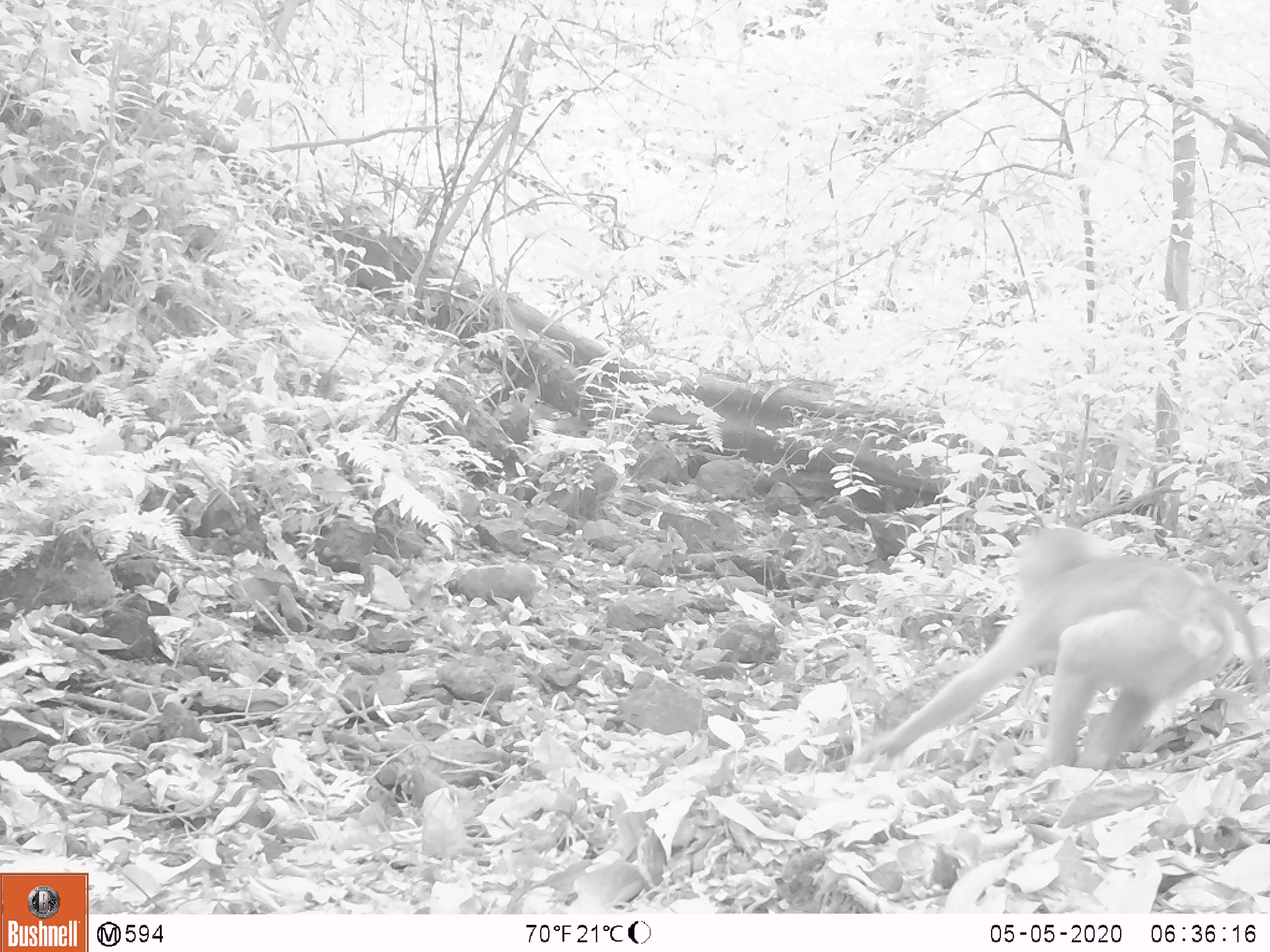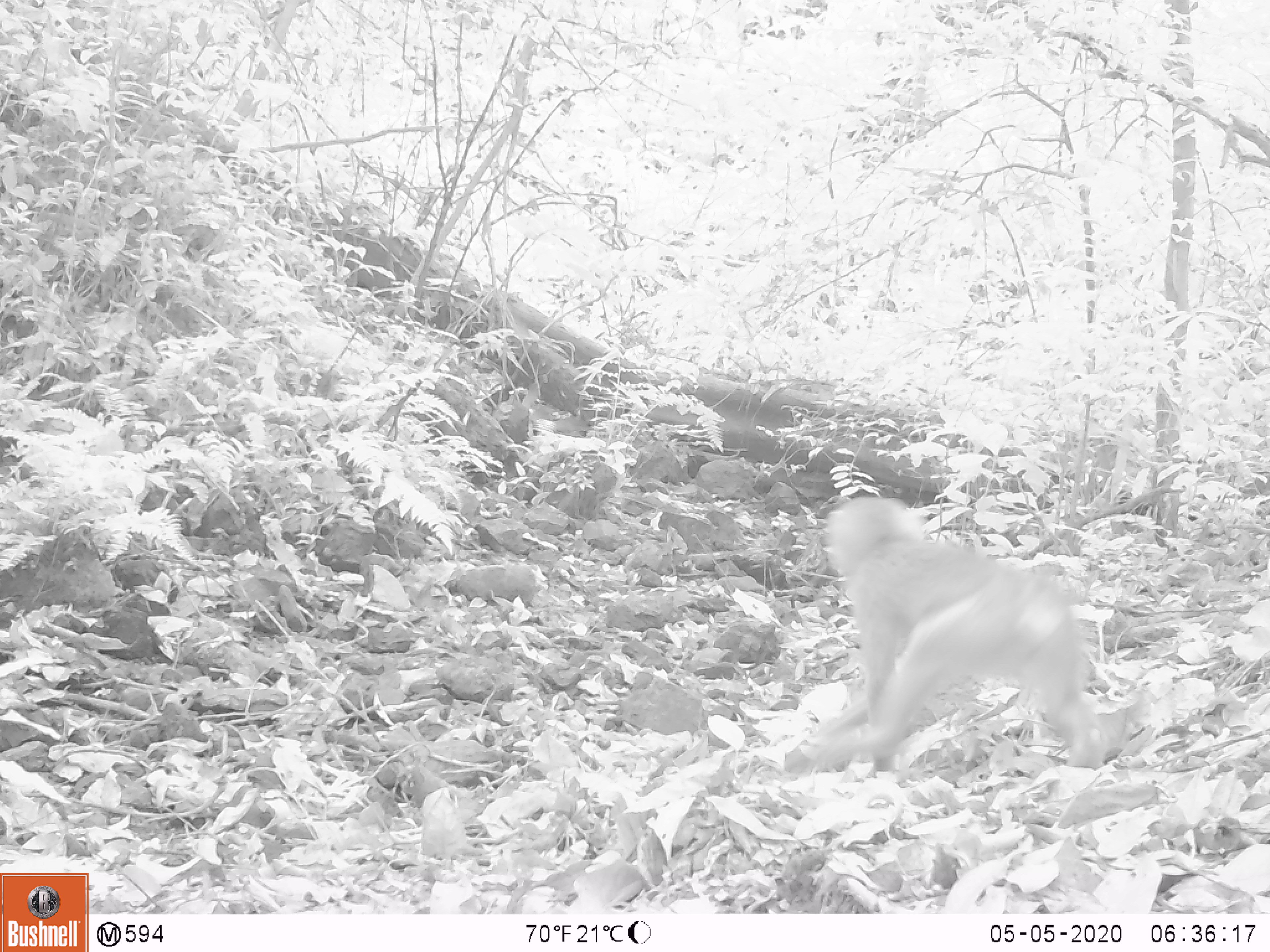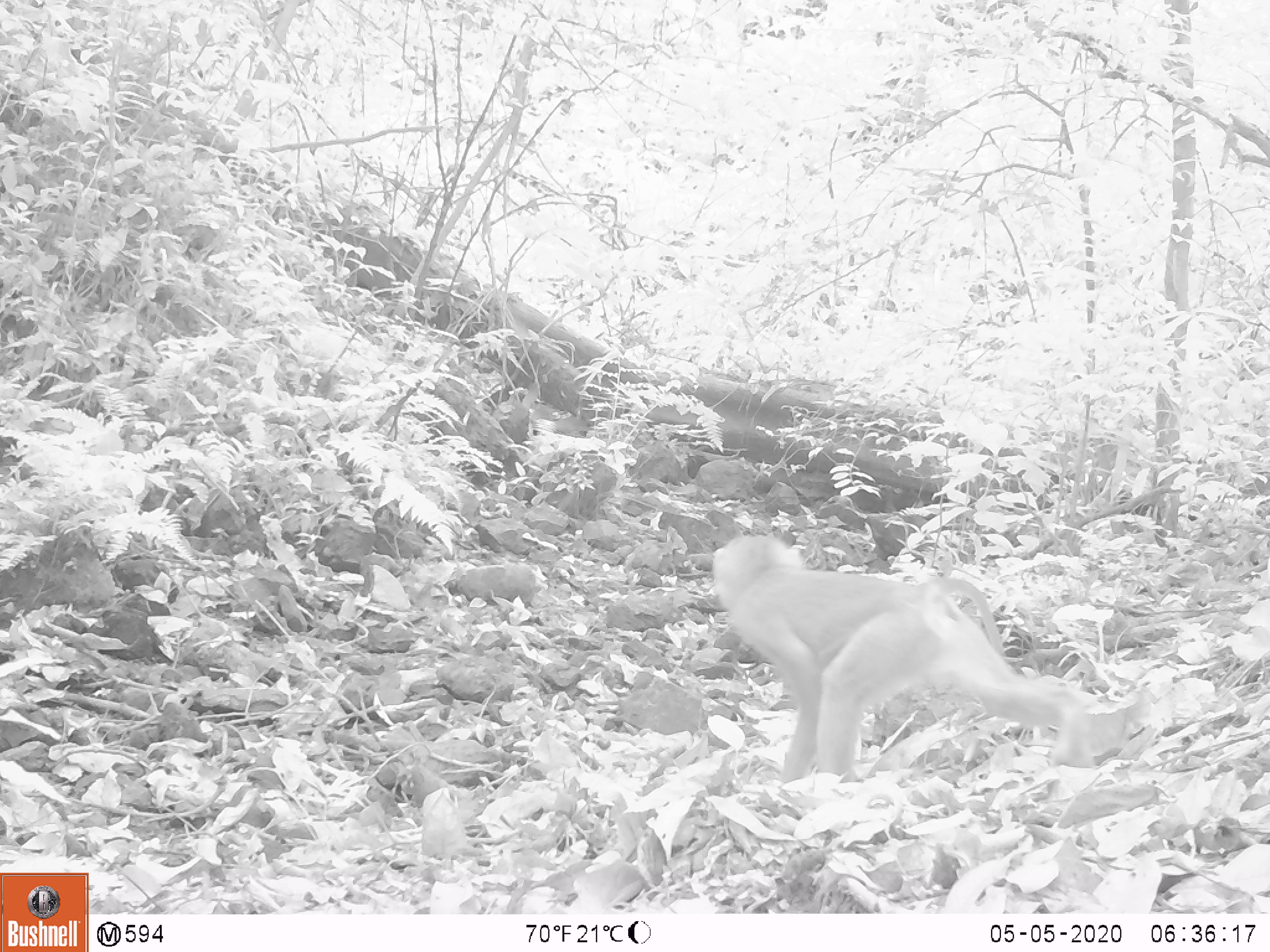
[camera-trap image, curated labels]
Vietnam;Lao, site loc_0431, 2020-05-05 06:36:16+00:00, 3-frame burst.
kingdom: Animalia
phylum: Chordata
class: Mammalia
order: Primates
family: Cercopithecidae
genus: Macaca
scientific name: Macaca nemestrina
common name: pig-tailed macaque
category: pig tailed macaque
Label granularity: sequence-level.